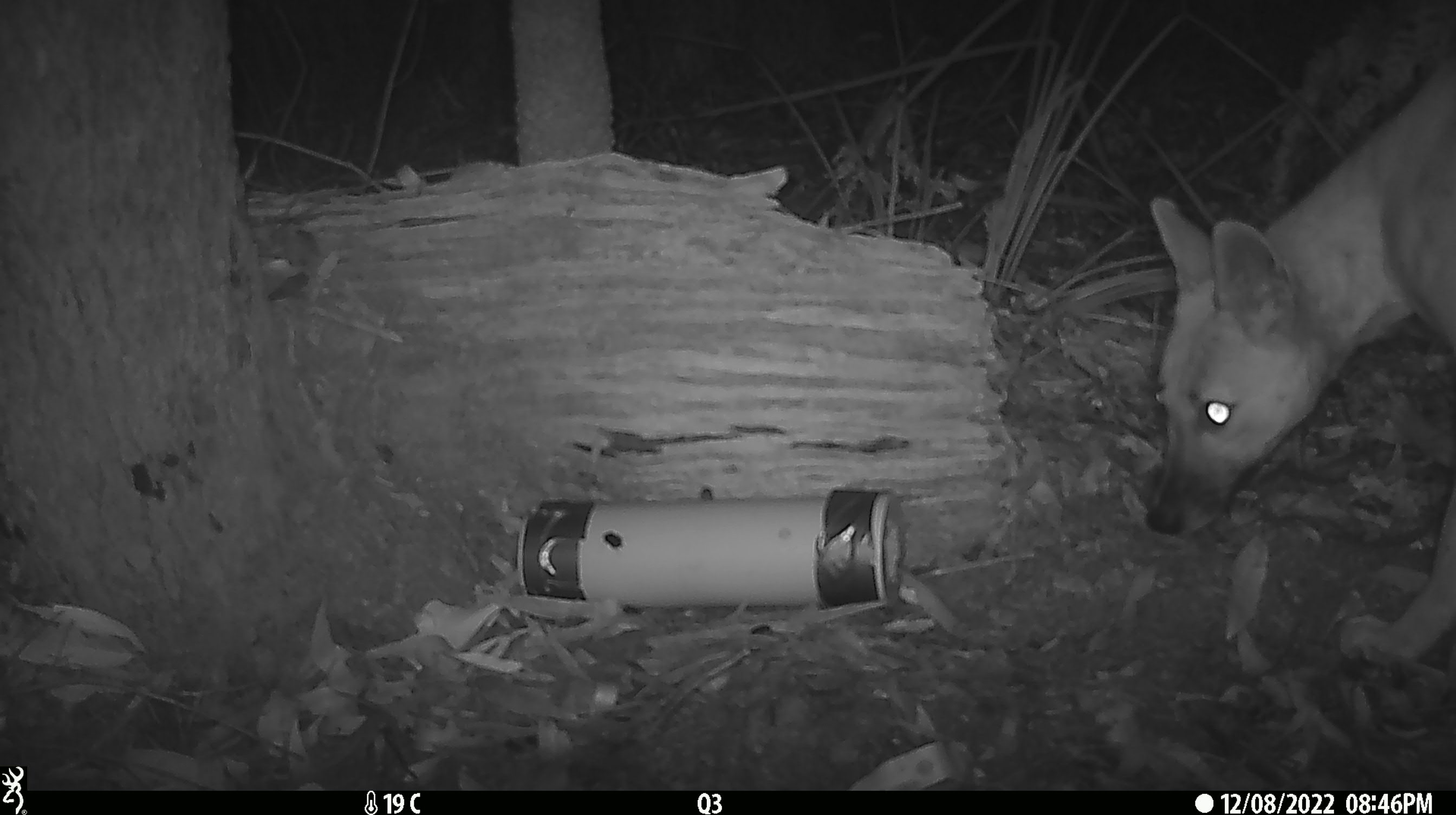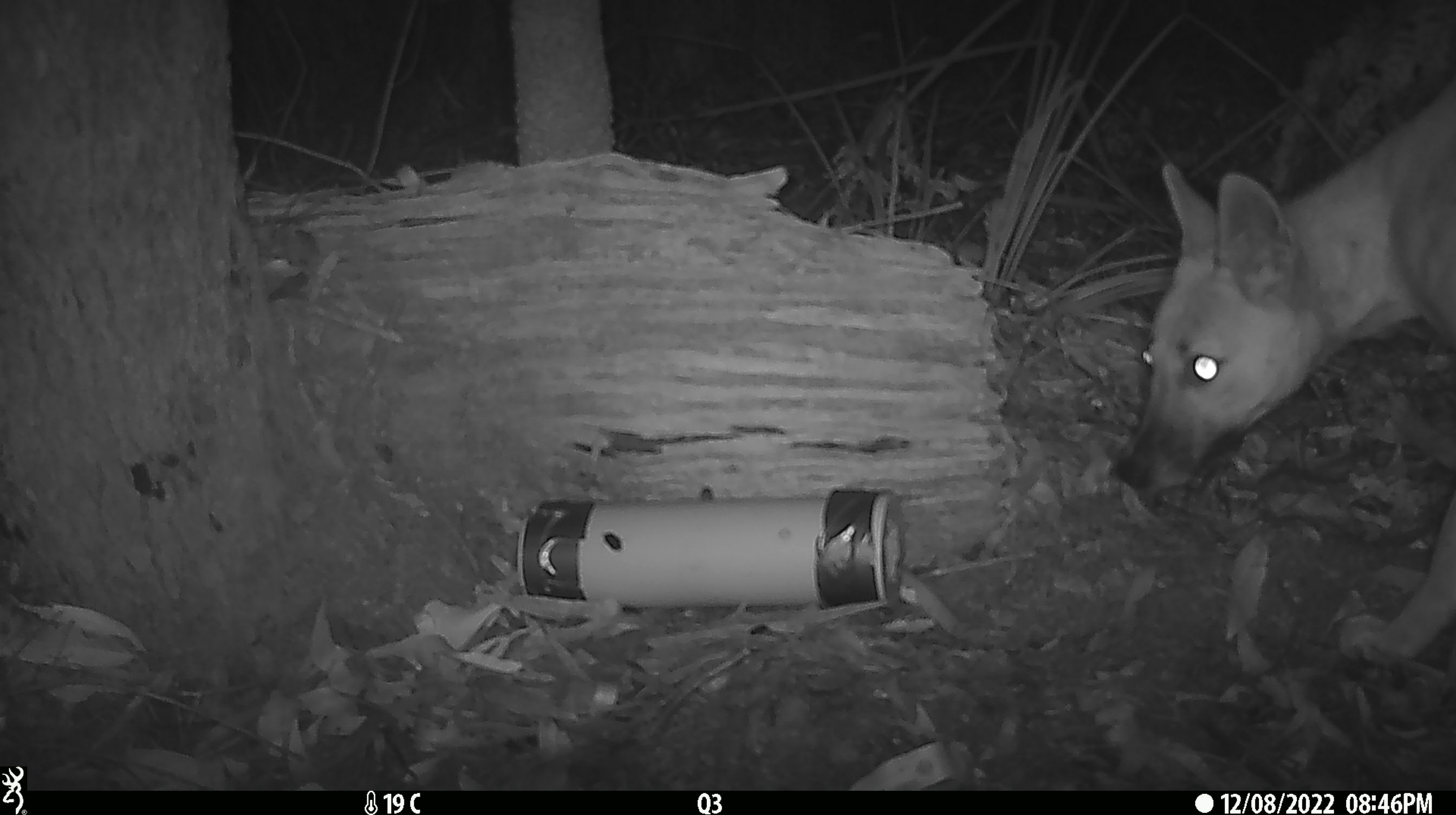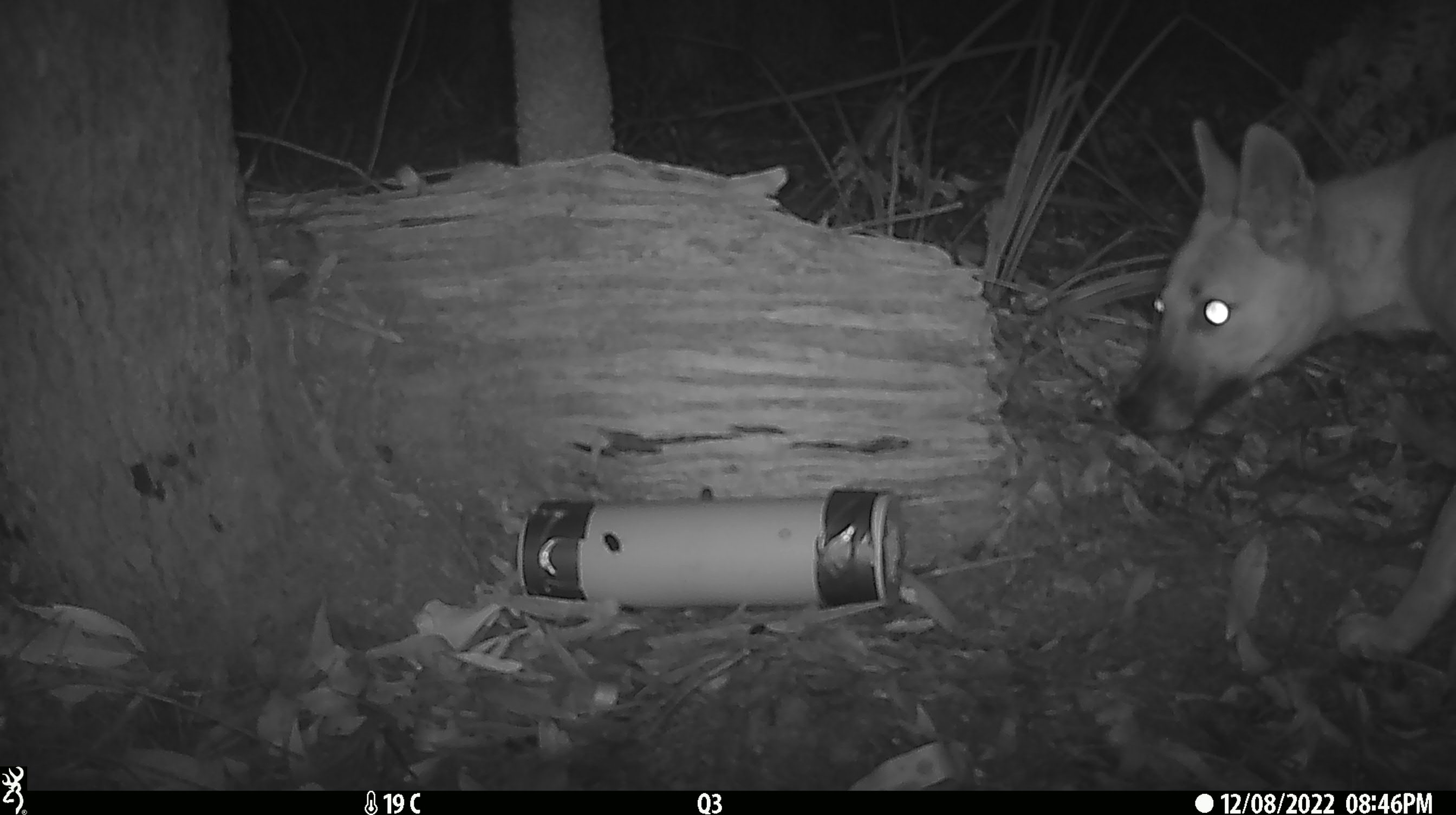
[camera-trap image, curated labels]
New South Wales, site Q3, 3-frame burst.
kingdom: Animalia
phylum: Chordata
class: Mammalia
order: Carnivora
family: Canidae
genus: Canis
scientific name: Canis familiaris dingo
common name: dingo